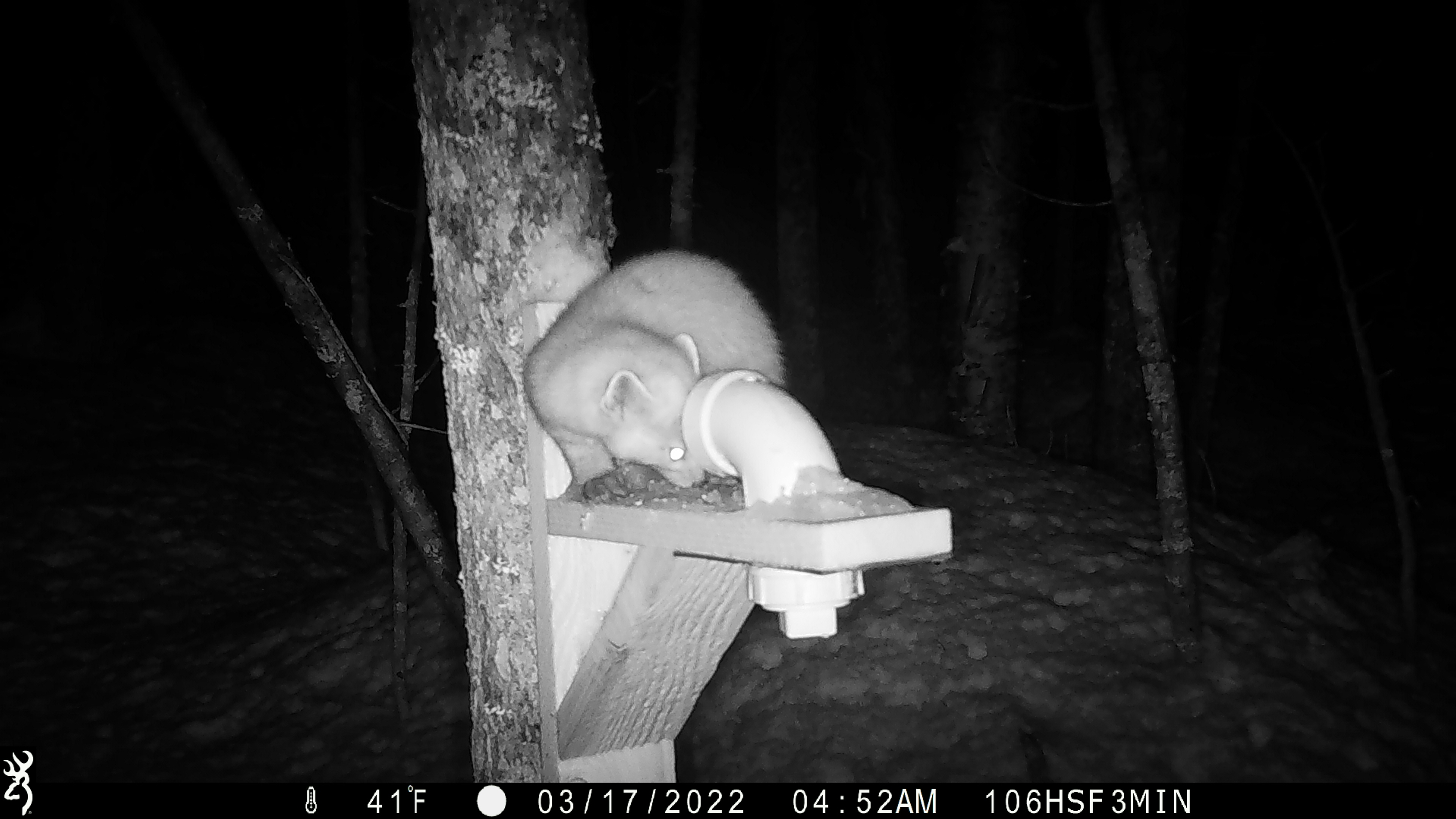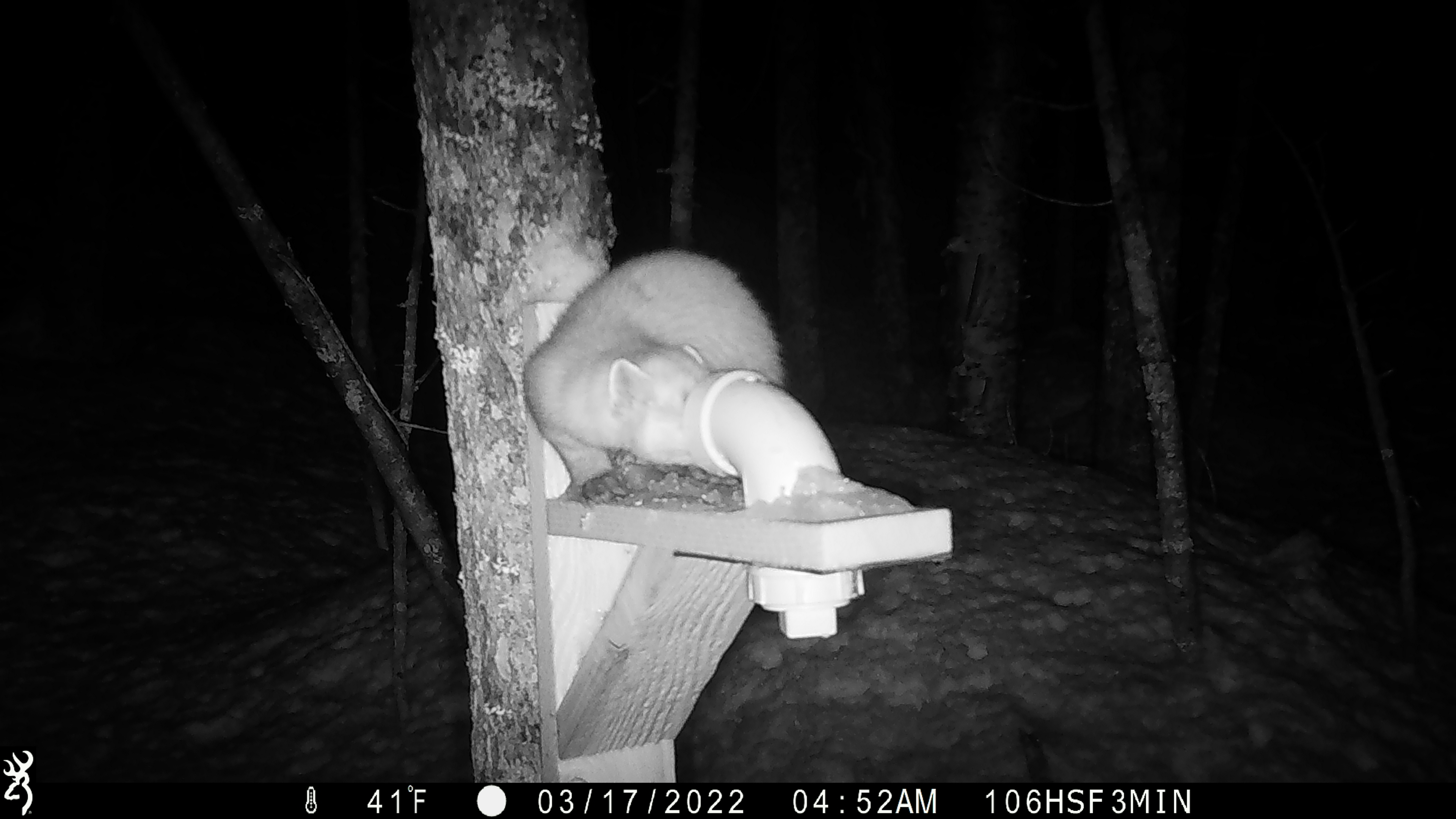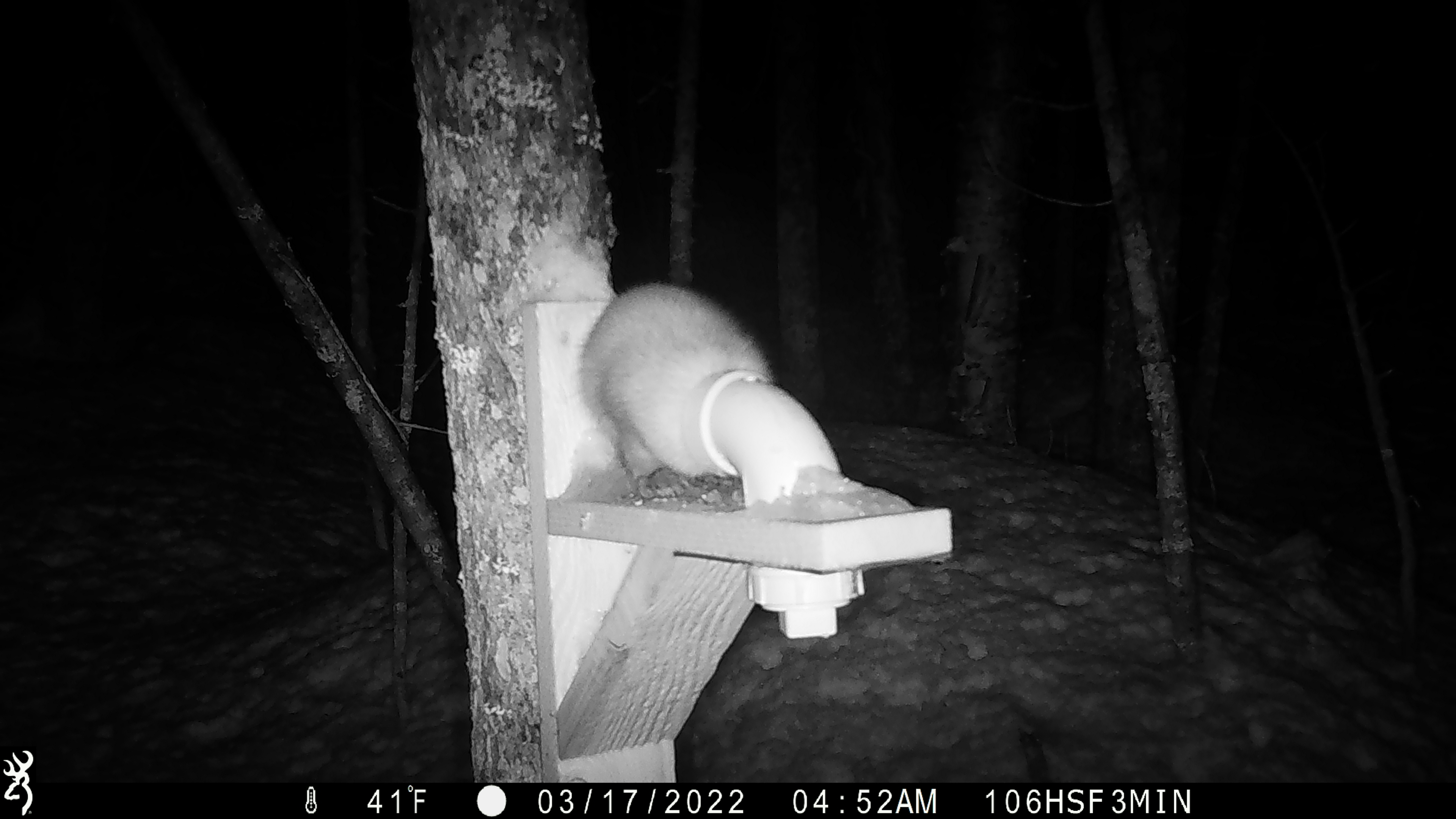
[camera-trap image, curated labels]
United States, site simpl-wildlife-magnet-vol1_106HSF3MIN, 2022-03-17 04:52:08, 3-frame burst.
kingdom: Animalia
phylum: Chordata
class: Mammalia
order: Carnivora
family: Mustelidae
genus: Martes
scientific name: Martes americana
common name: american marten